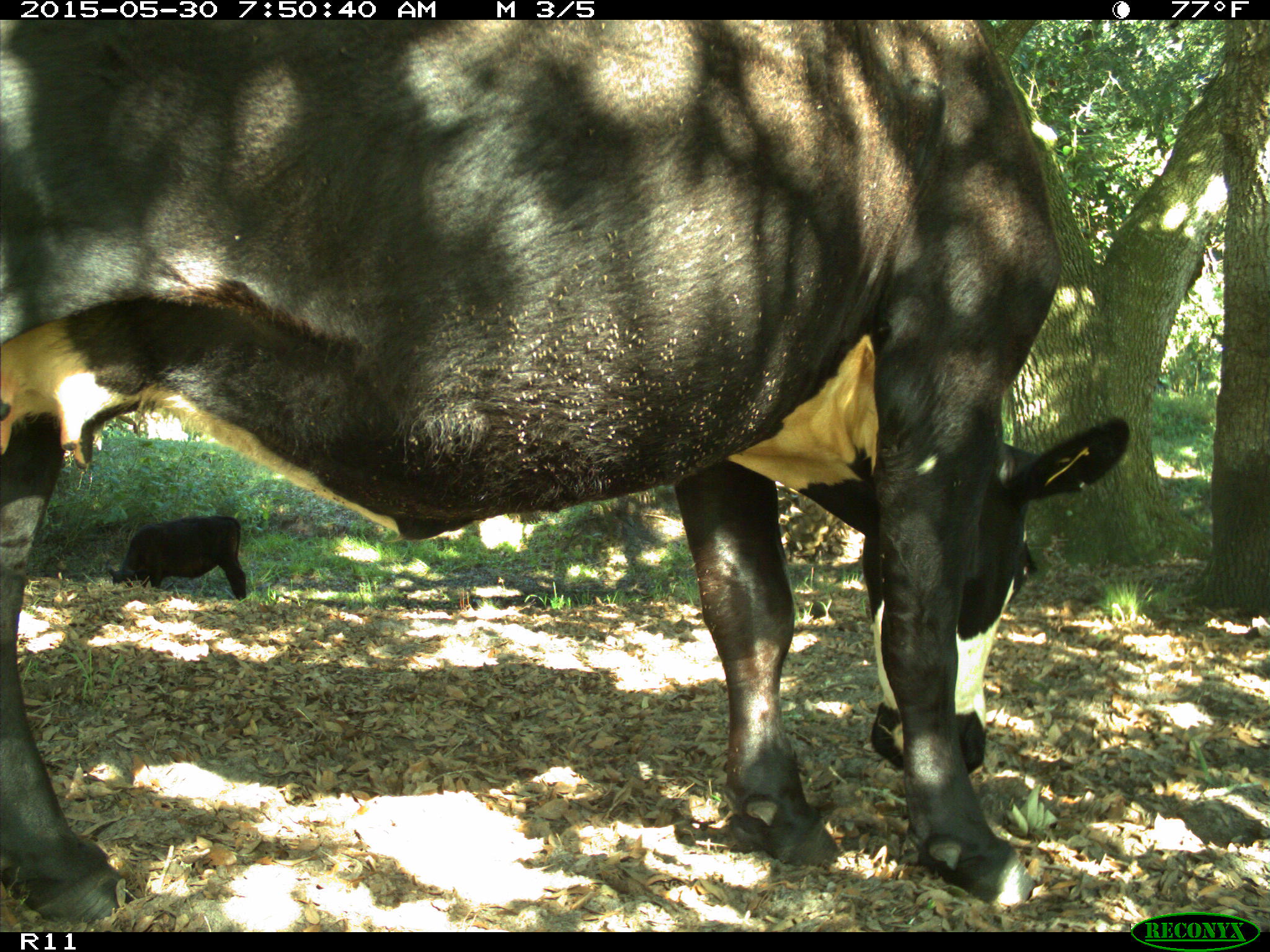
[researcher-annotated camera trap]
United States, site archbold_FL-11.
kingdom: Animalia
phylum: Chordata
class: Mammalia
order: Artiodactyla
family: Bovidae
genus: Bos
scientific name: Bos taurus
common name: domestic cow